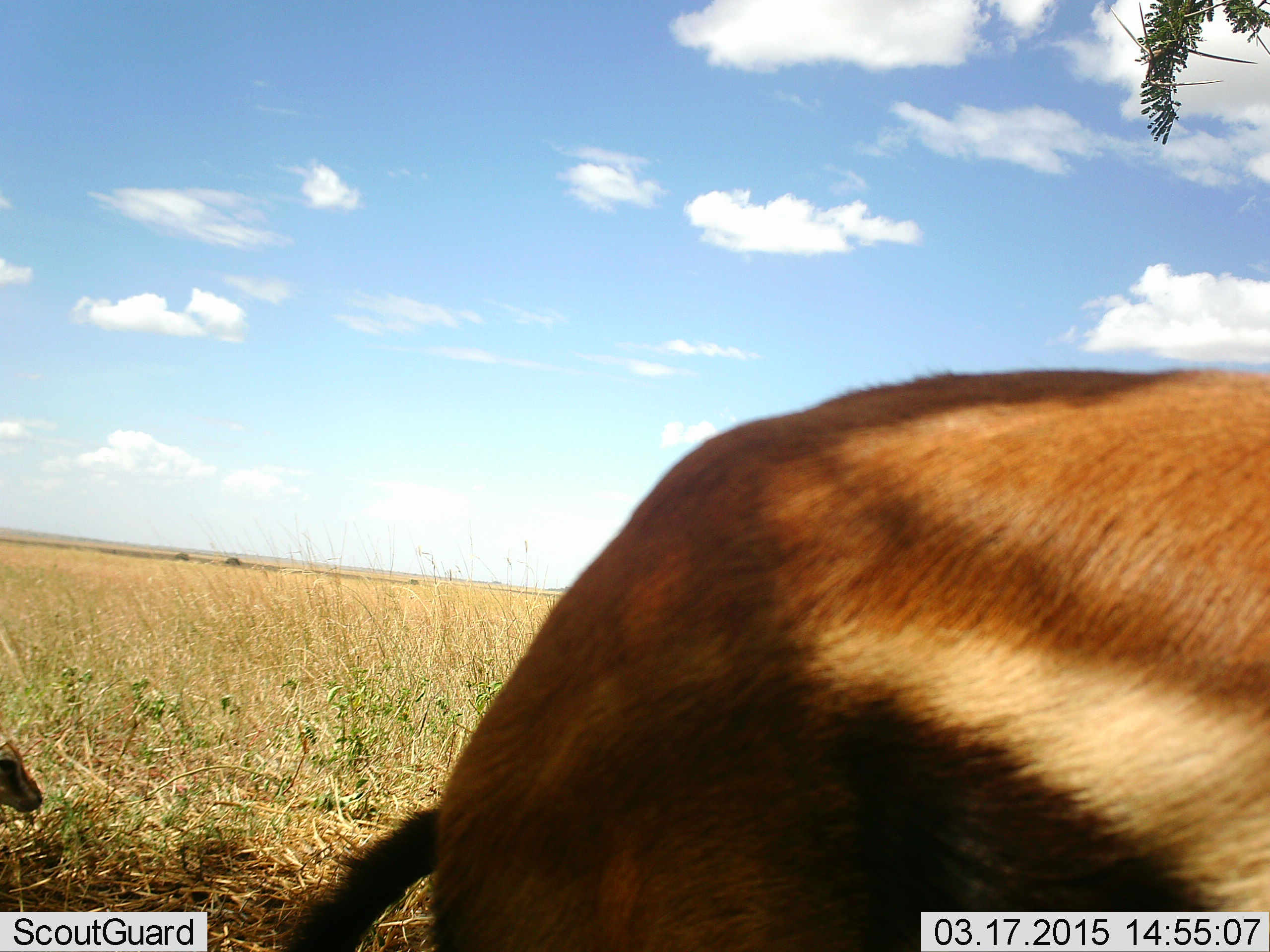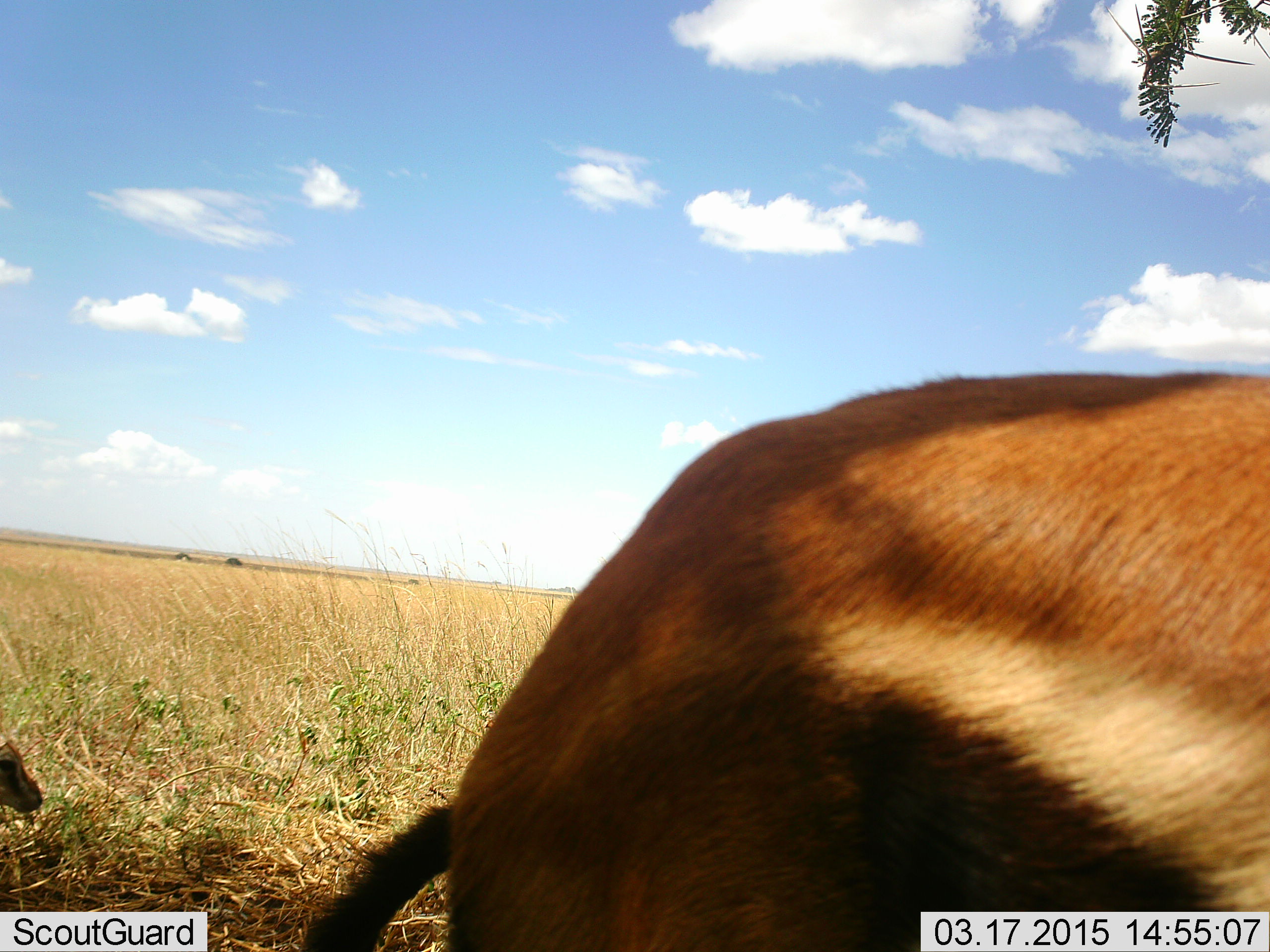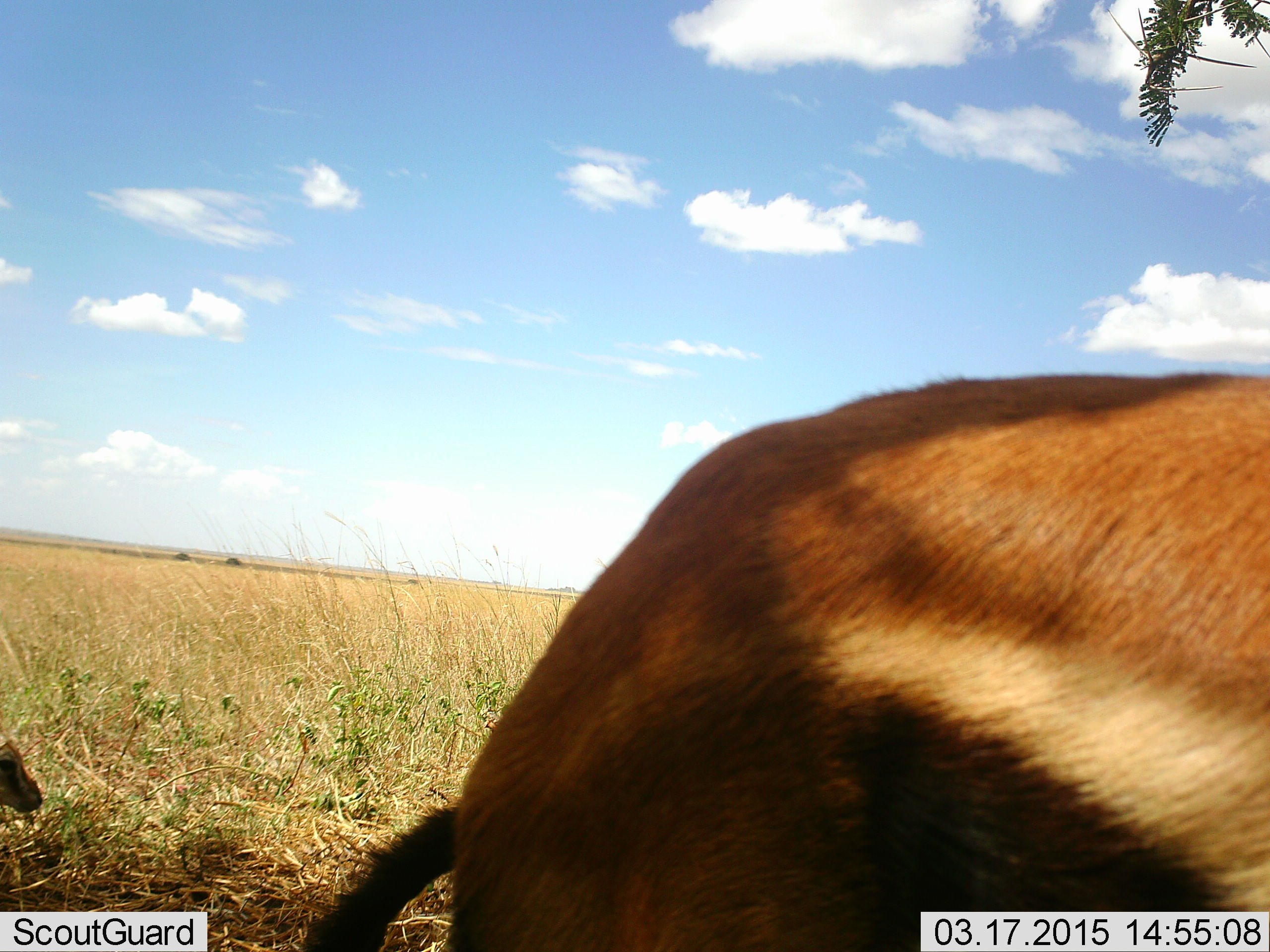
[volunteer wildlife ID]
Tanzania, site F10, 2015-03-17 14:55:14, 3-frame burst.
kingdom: Animalia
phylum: Chordata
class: Mammalia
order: Artiodactyla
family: Bovidae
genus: Eudorcas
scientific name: Eudorcas thomsonii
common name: thomson's gazelle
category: gazellethomsons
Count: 2.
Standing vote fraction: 100%.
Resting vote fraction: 70%.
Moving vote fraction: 0%.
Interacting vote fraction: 10%.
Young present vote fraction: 30%.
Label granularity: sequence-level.